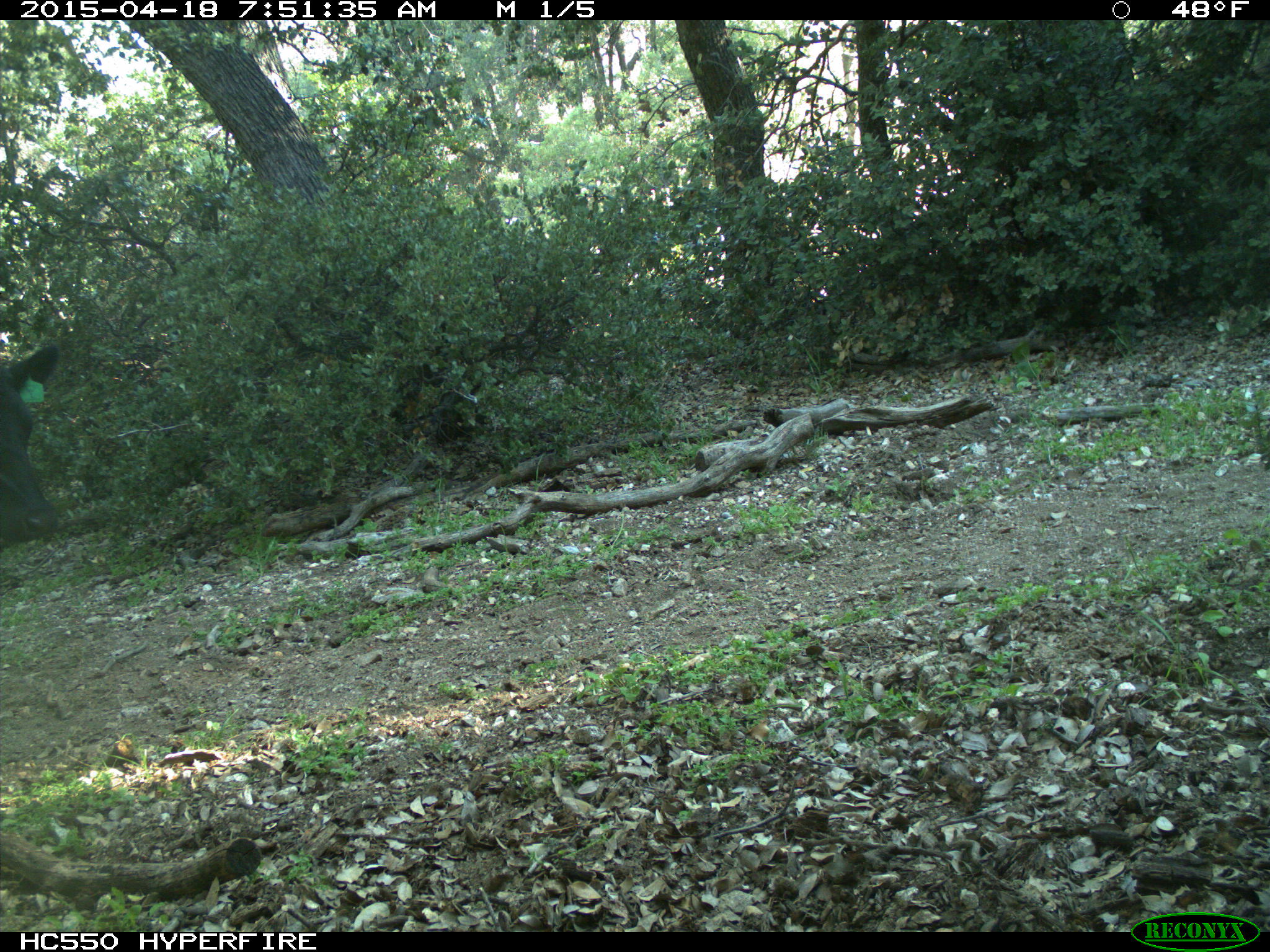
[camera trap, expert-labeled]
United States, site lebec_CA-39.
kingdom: Animalia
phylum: Chordata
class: Mammalia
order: Artiodactyla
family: Bovidae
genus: Bos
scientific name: Bos taurus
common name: domestic cow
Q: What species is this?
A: Bos taurus (domestic cow).